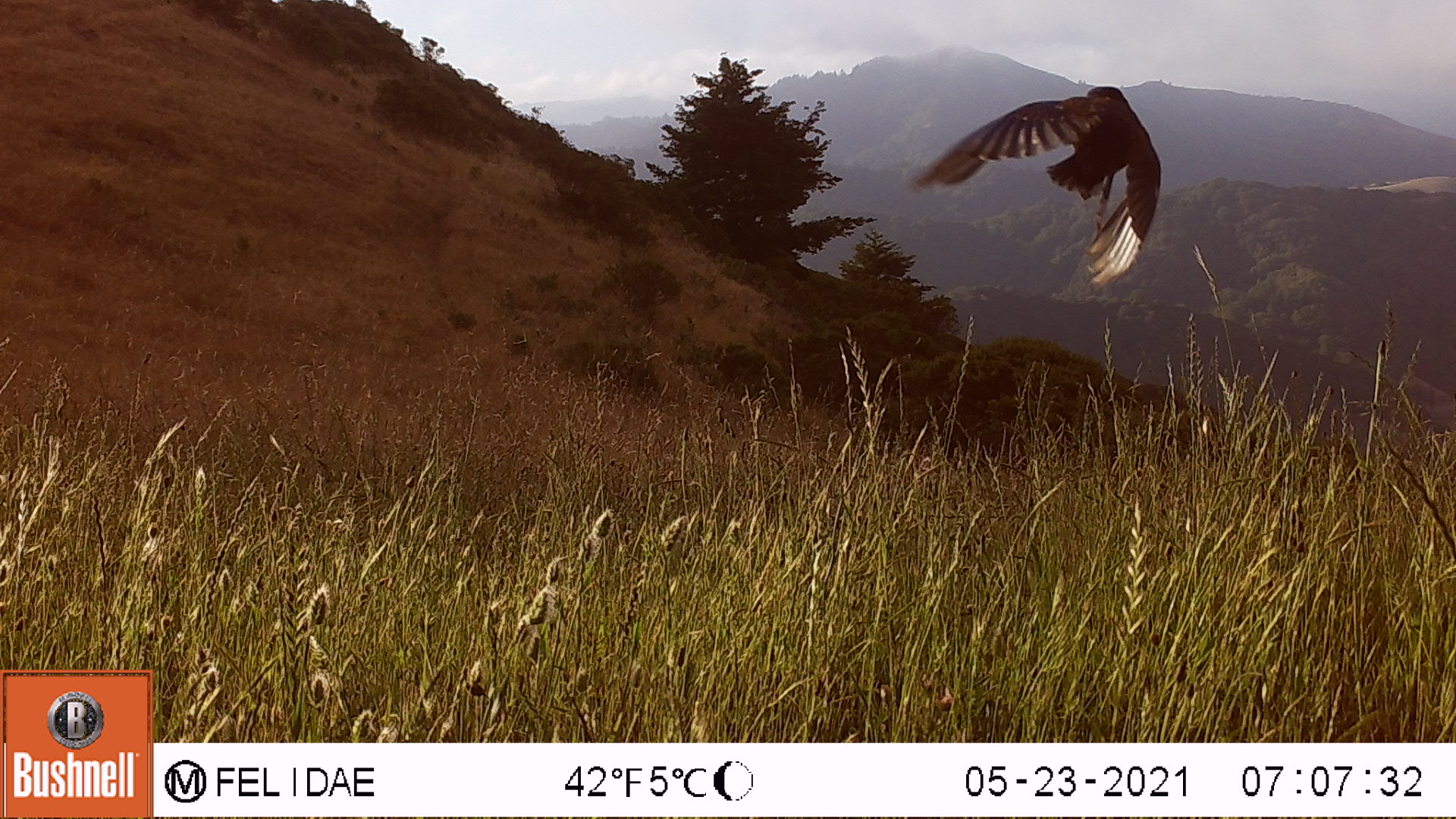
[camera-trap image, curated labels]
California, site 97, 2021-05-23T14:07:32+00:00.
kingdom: Animalia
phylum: Chordata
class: Aves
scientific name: Aves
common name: bird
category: unknown bird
Unknown bird (bird) (Aves).